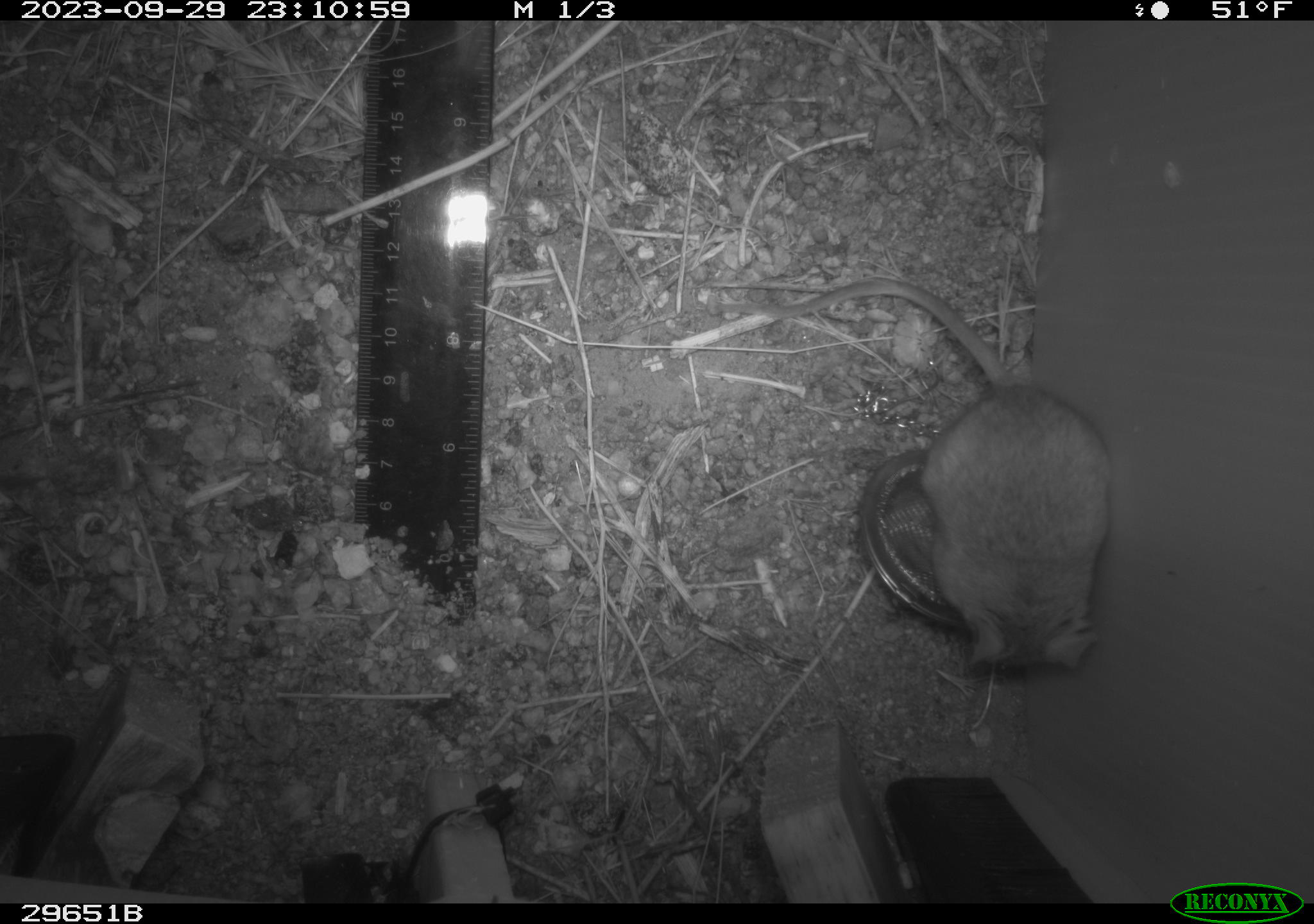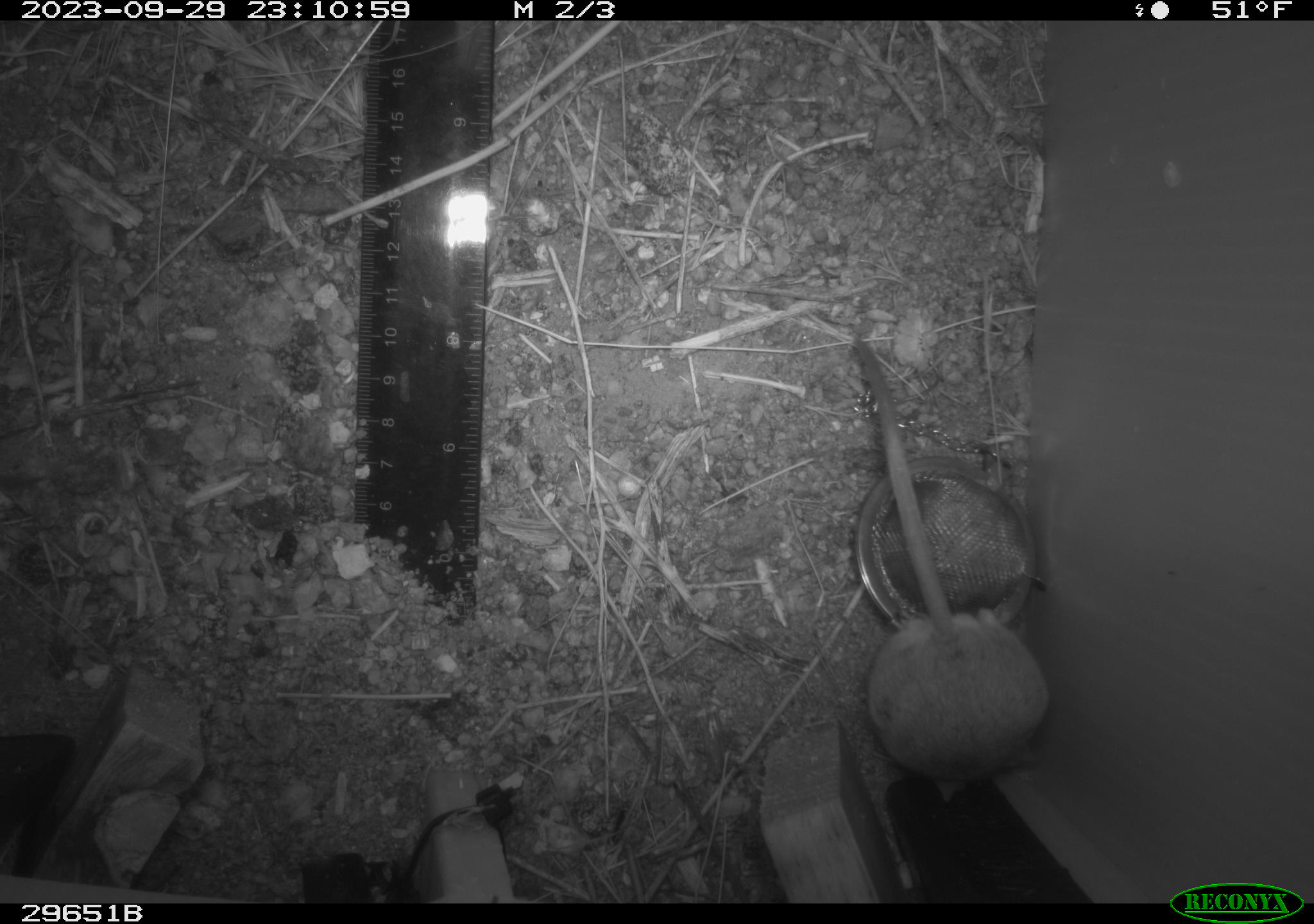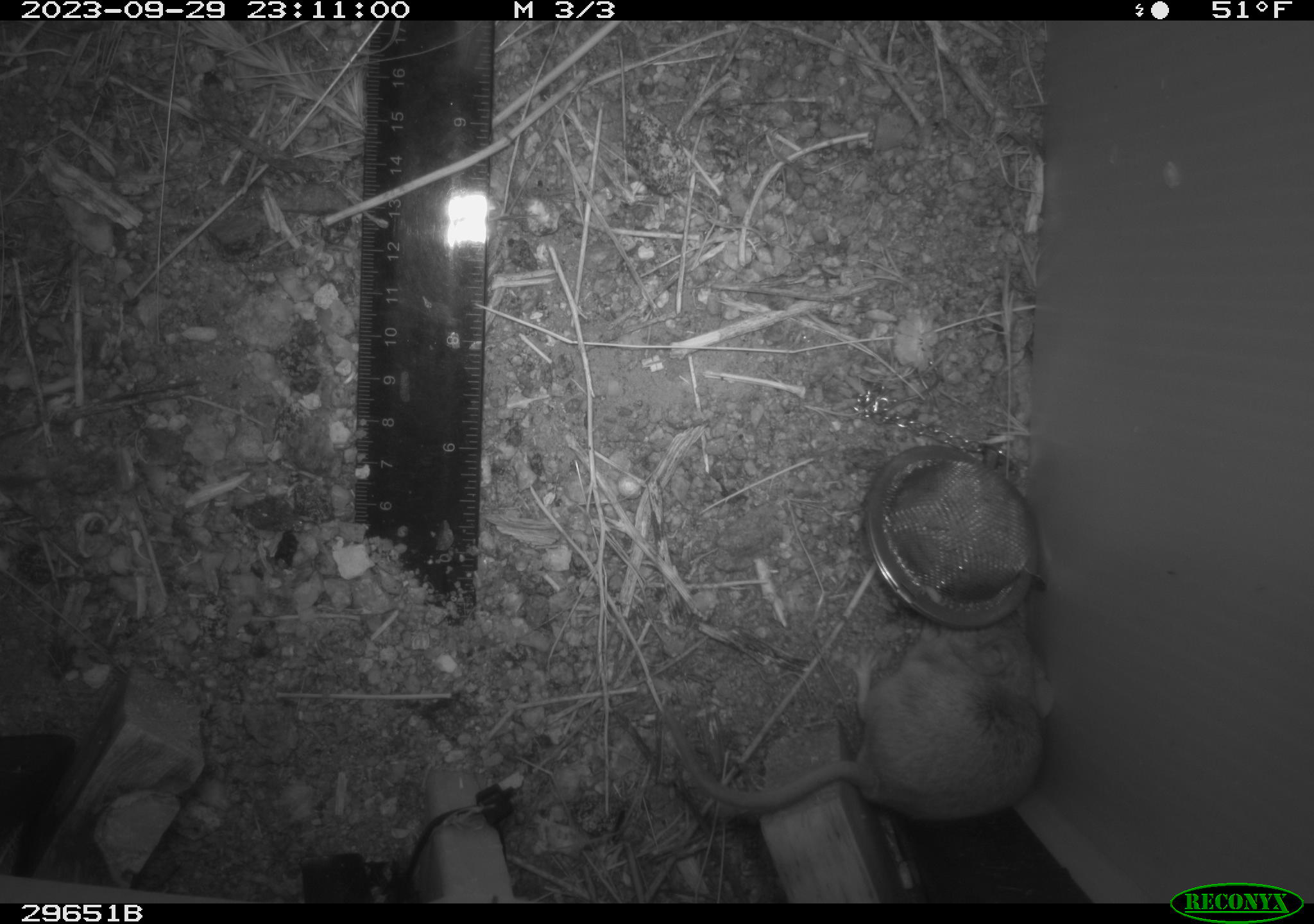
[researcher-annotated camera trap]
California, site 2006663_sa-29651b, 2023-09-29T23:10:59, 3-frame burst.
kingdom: Animalia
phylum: Chordata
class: Mammalia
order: Rodentia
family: Cricetidae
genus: Peromyscus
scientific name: Peromyscus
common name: deer mice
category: peromyscus species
Peromyscus species (deer mice) (Peromyscus).